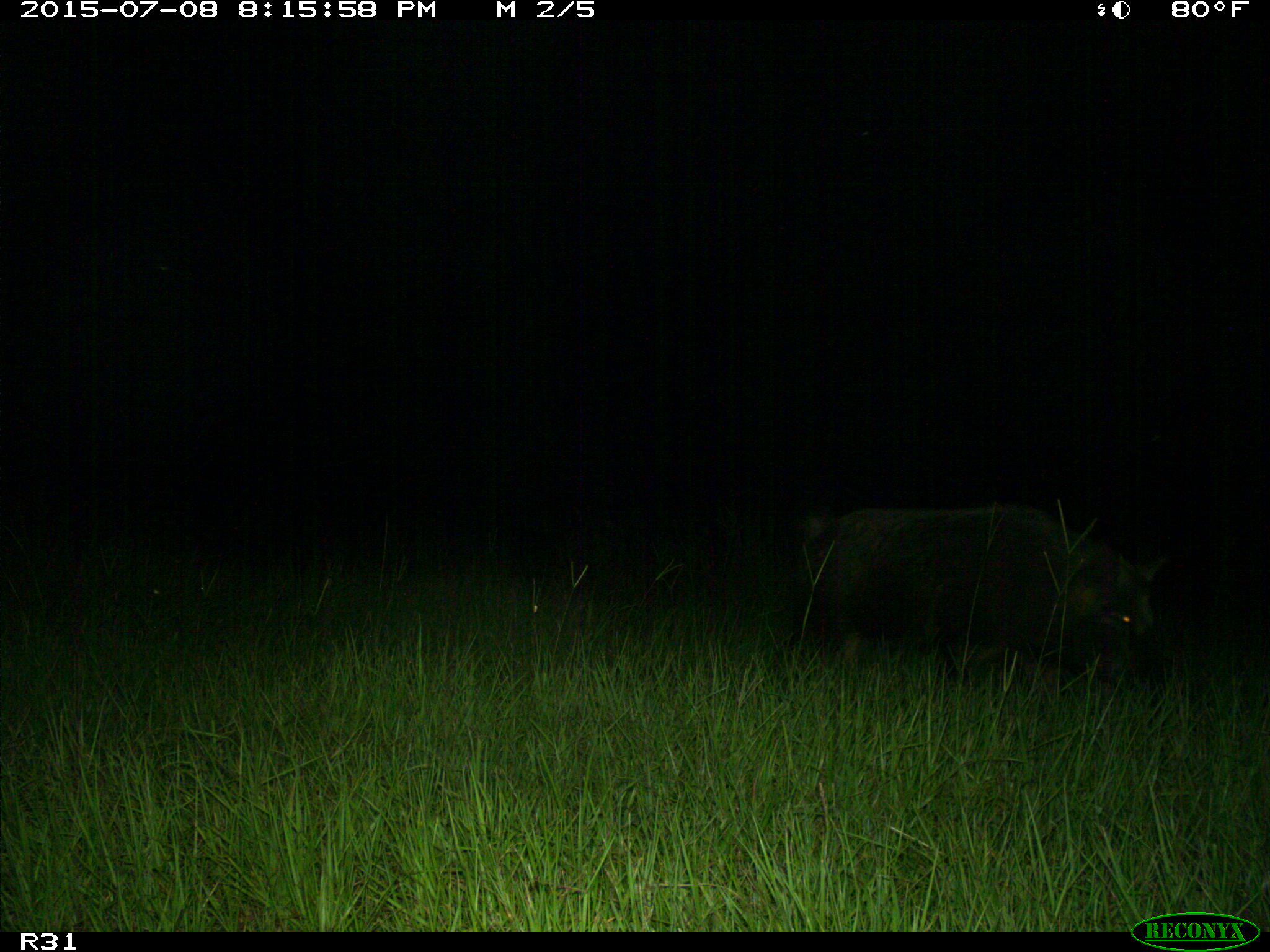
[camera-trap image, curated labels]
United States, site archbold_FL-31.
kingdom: Animalia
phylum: Chordata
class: Mammalia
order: Artiodactyla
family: Suidae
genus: Sus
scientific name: Sus scrofa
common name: wild boar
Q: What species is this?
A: Sus scrofa (wild boar).